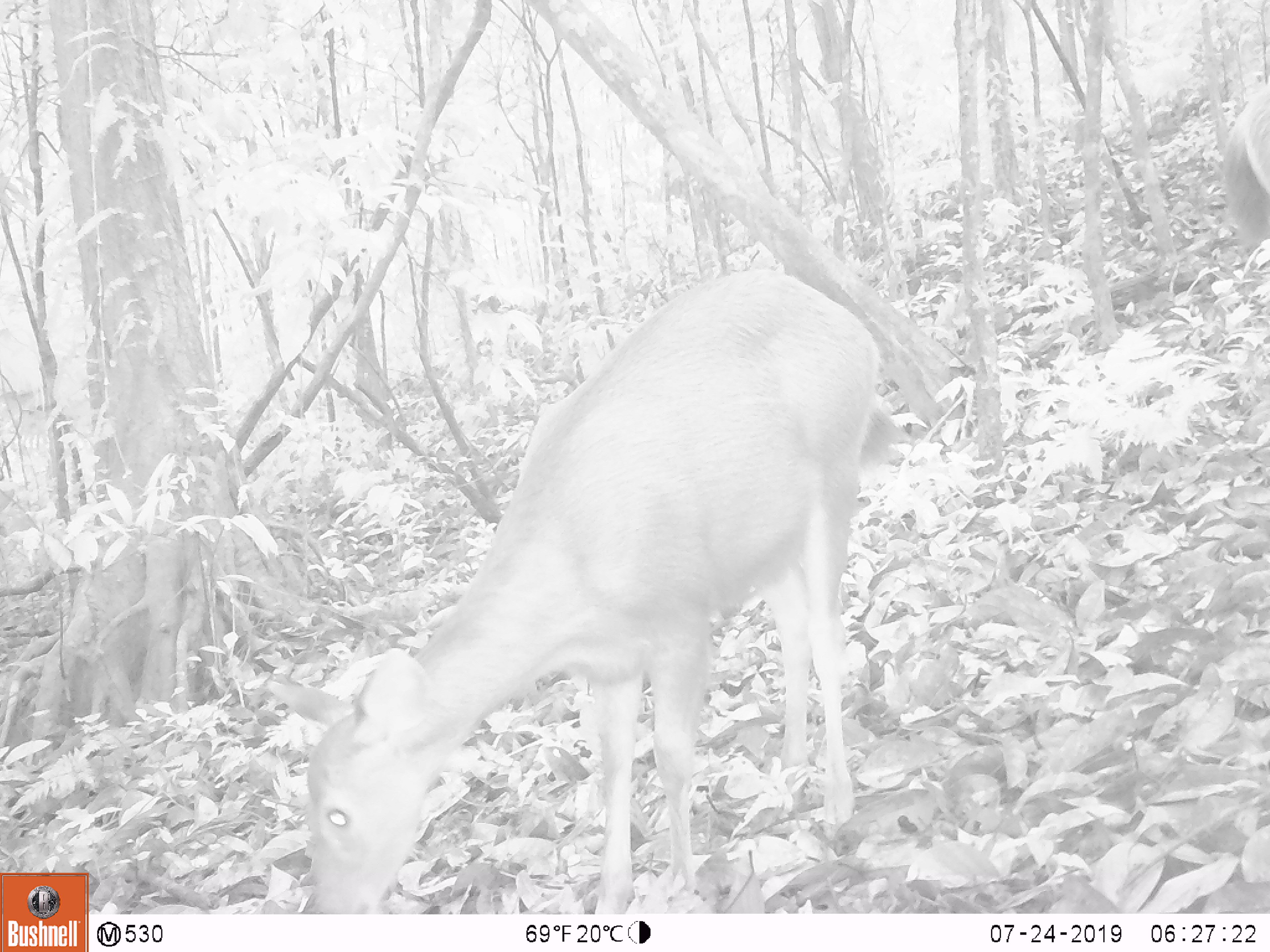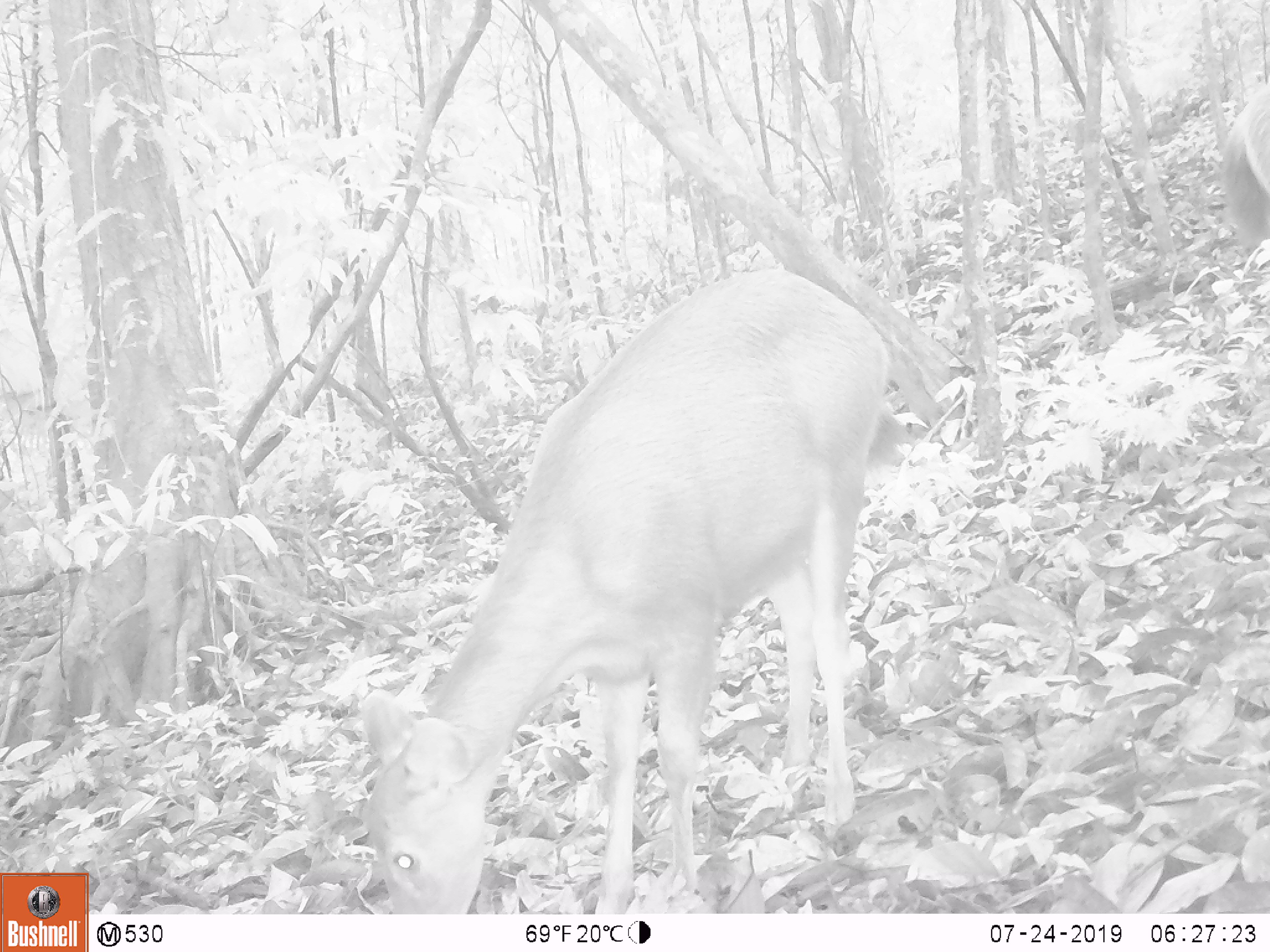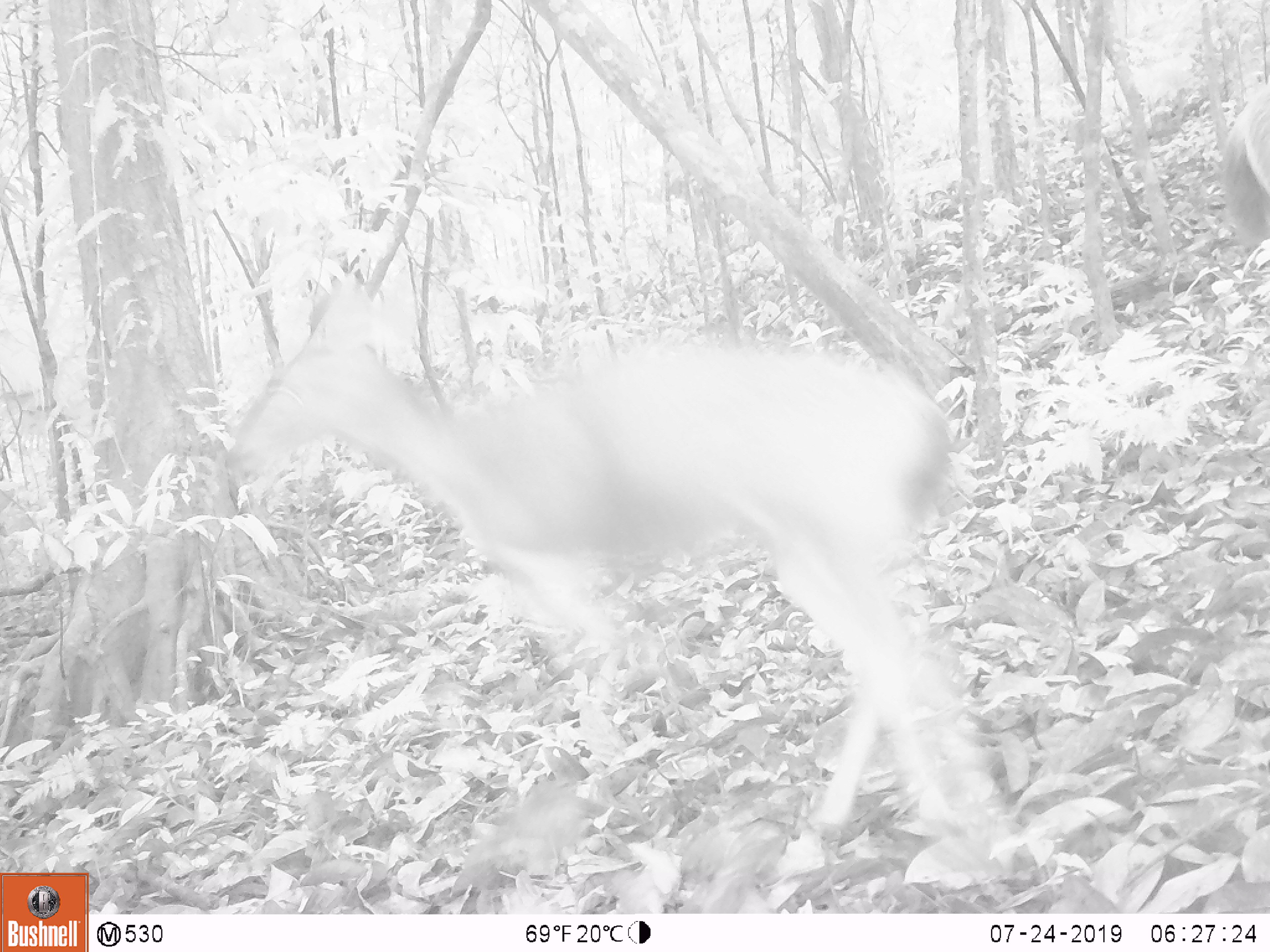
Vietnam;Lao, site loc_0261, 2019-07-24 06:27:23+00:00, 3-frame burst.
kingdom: Animalia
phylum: Chordata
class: Mammalia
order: Artiodactyla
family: Cervidae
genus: Rusa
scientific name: Rusa unicolor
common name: sambar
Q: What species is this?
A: Sambar (Rusa unicolor).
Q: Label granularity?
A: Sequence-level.